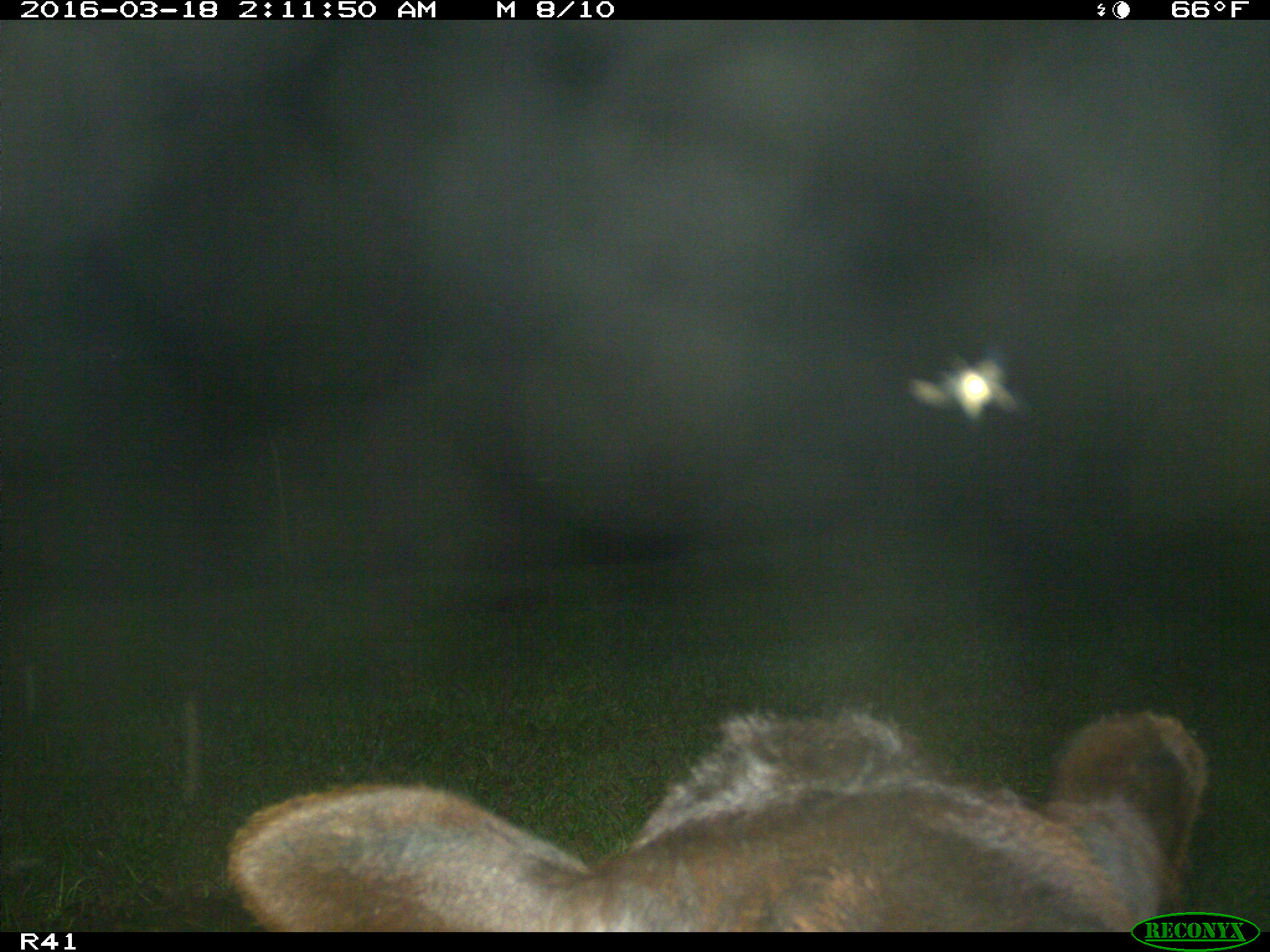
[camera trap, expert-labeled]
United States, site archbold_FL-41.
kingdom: Animalia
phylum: Chordata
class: Mammalia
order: Artiodactyla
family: Bovidae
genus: Bos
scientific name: Bos taurus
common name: domestic cow